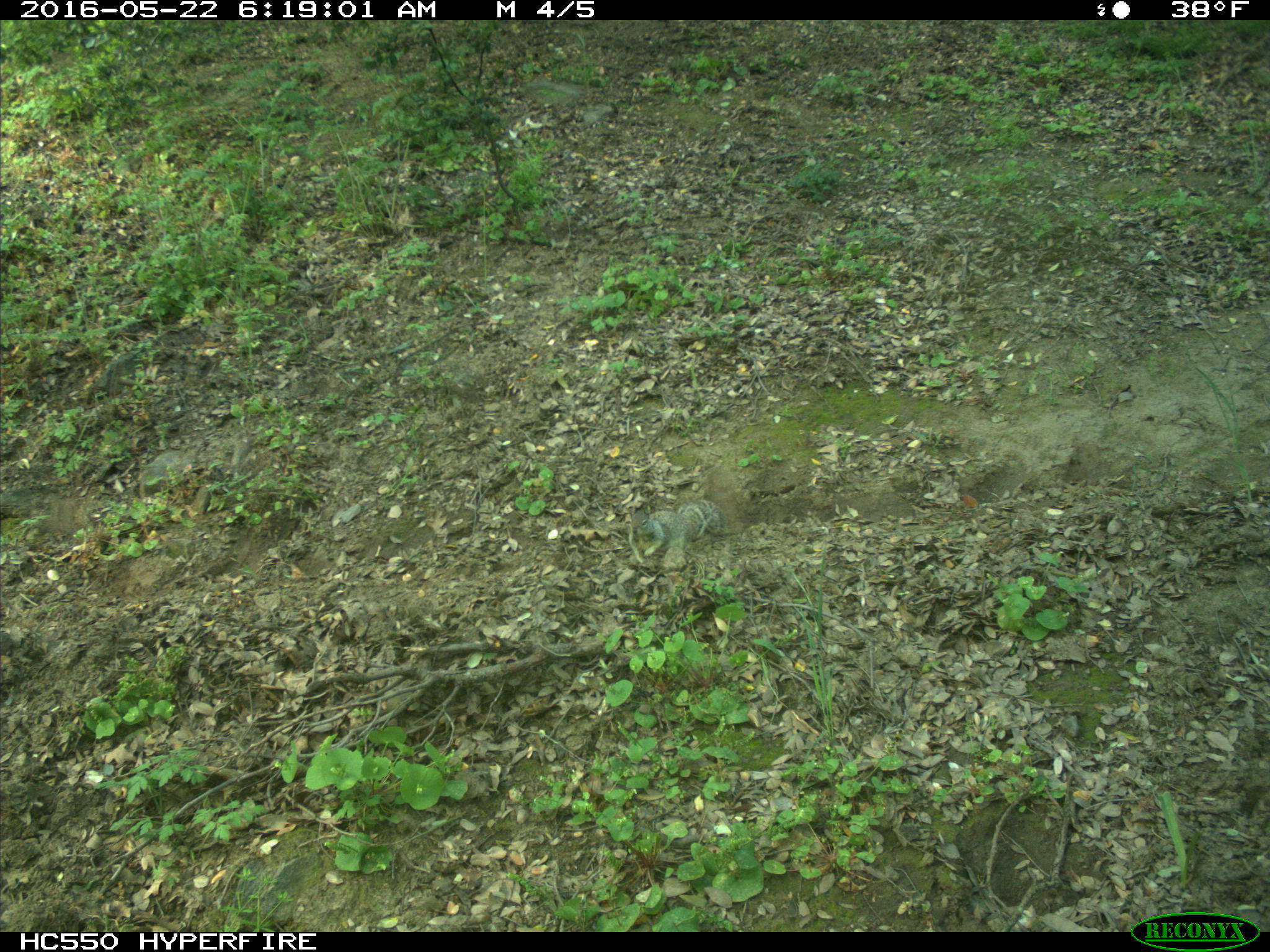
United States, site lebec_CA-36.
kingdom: Animalia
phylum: Chordata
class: Mammalia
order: Rodentia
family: Sciuridae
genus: Otospermophilus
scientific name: Otospermophilus beecheyi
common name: california ground squirrel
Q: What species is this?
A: Otospermophilus beecheyi (california ground squirrel).